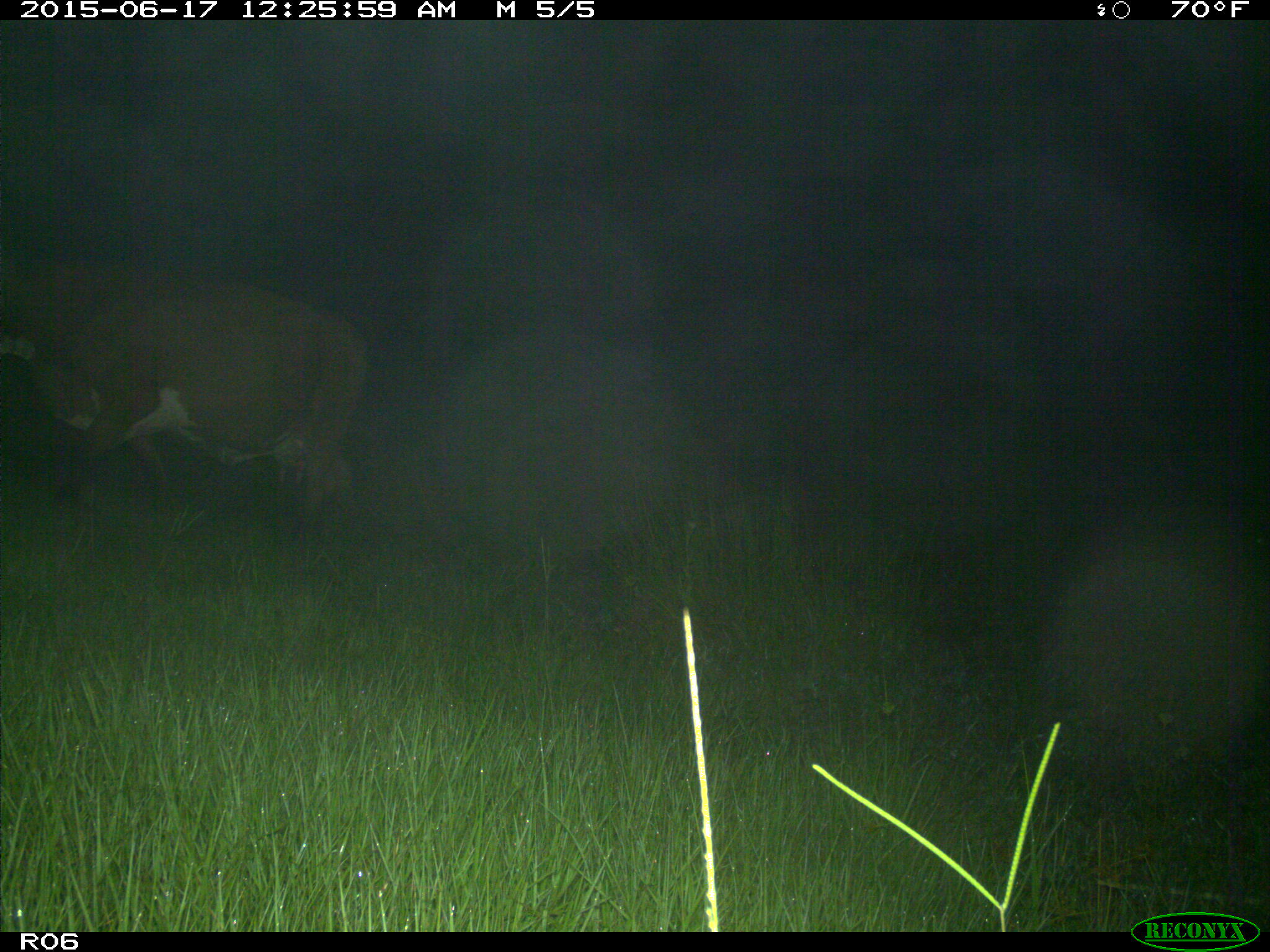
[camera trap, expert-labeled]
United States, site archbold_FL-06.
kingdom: Animalia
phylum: Chordata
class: Mammalia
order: Artiodactyla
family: Bovidae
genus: Bos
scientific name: Bos taurus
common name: domestic cow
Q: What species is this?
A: Bos taurus (domestic cow).